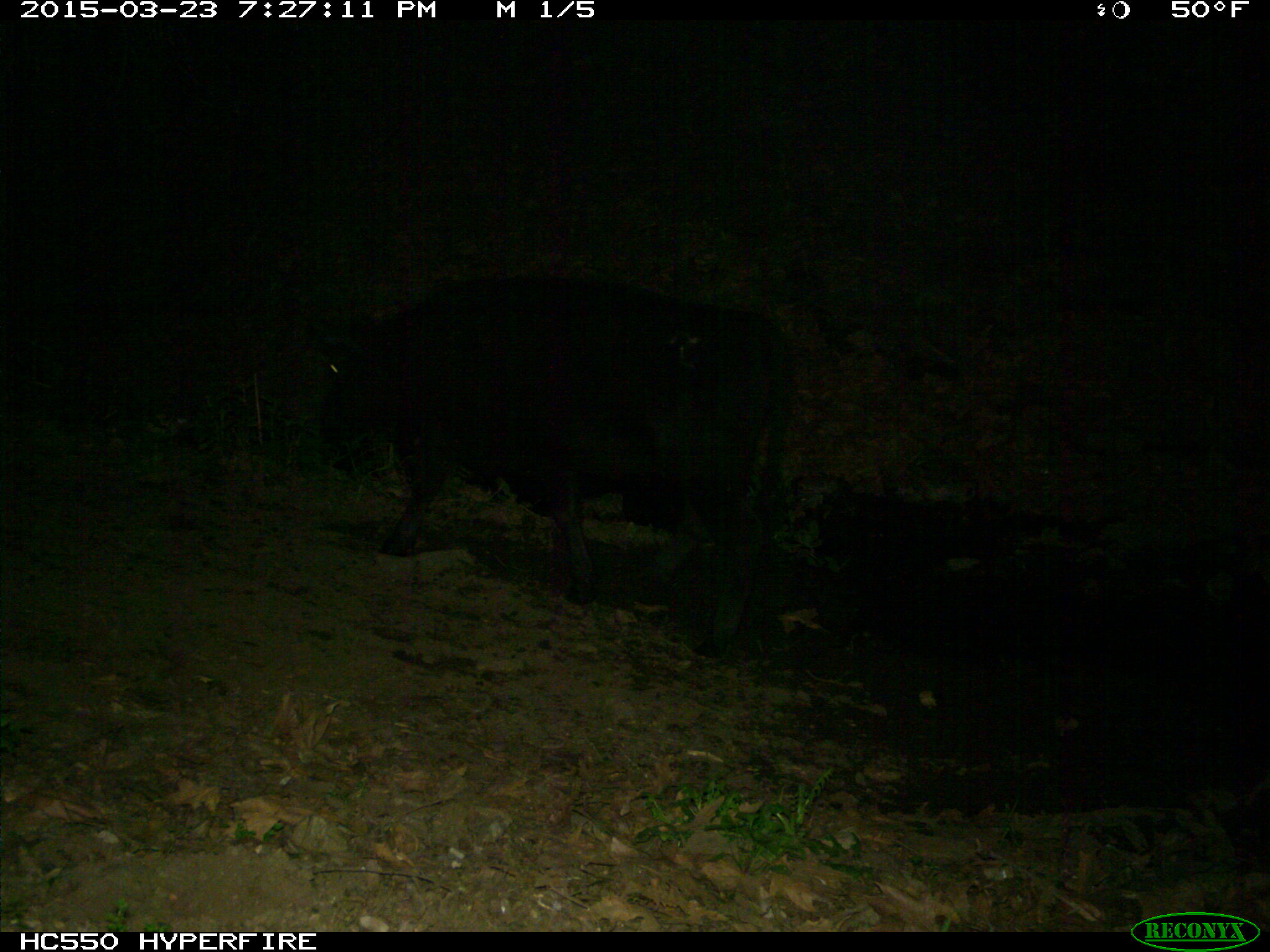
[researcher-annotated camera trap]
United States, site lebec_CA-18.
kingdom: Animalia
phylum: Chordata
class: Mammalia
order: Artiodactyla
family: Bovidae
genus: Bos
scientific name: Bos taurus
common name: domestic cow